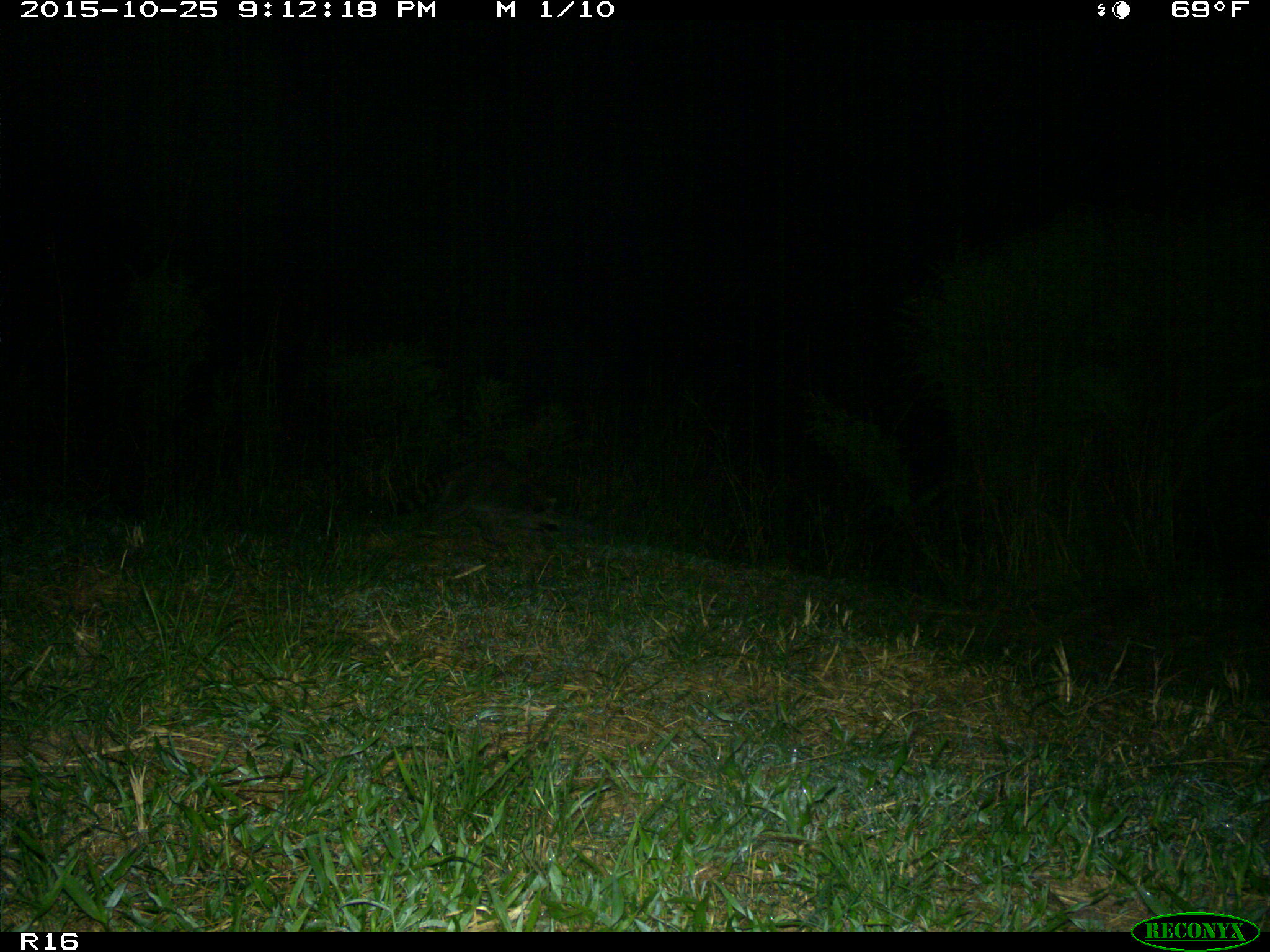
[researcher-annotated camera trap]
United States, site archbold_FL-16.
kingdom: Animalia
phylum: Chordata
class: Mammalia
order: Carnivora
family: Procyonidae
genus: Procyon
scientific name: Procyon lotor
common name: common raccoon